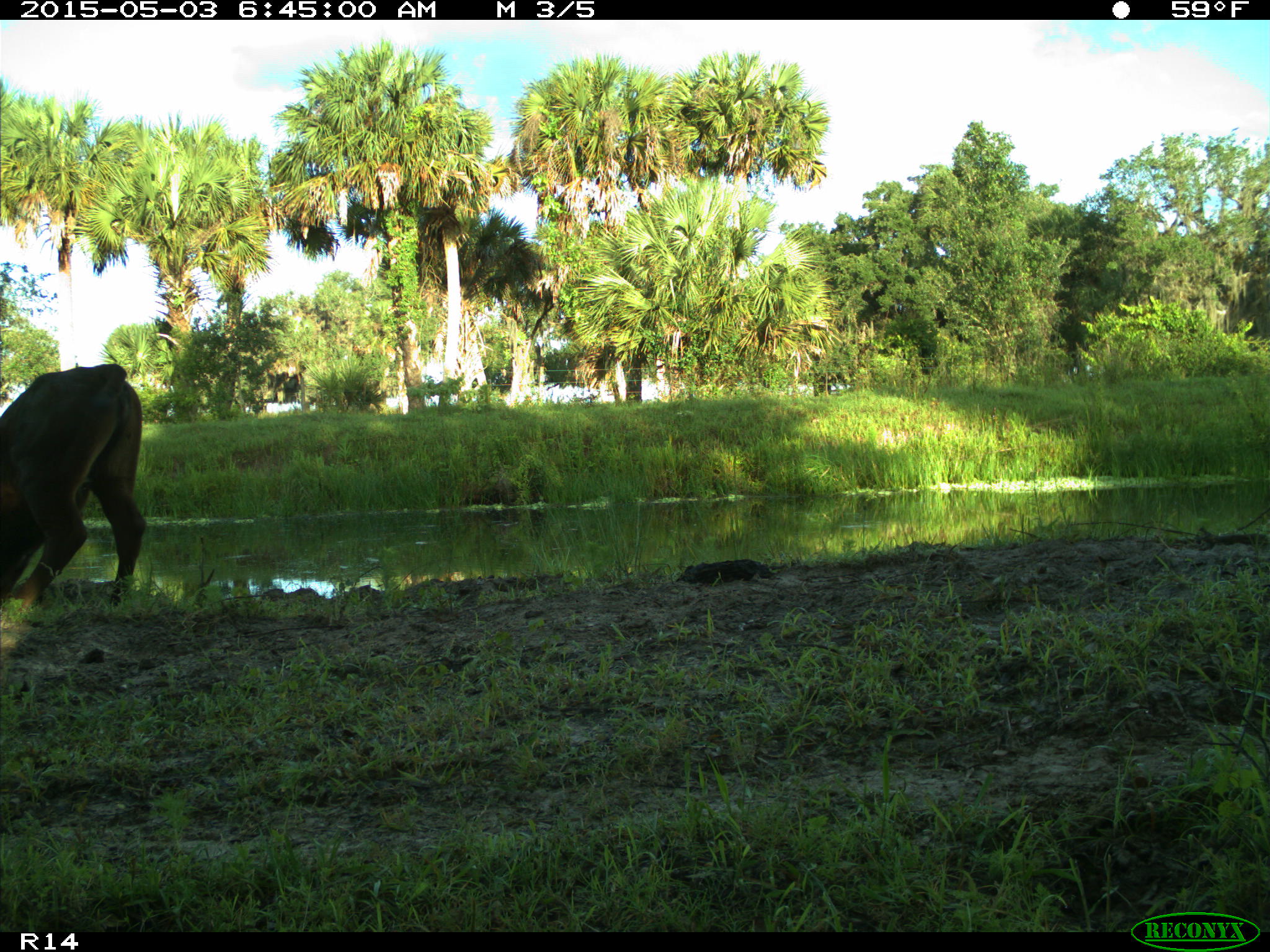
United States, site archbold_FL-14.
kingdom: Animalia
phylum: Chordata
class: Mammalia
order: Artiodactyla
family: Bovidae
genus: Bos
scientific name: Bos taurus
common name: domestic cow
Bos taurus (domestic cow).